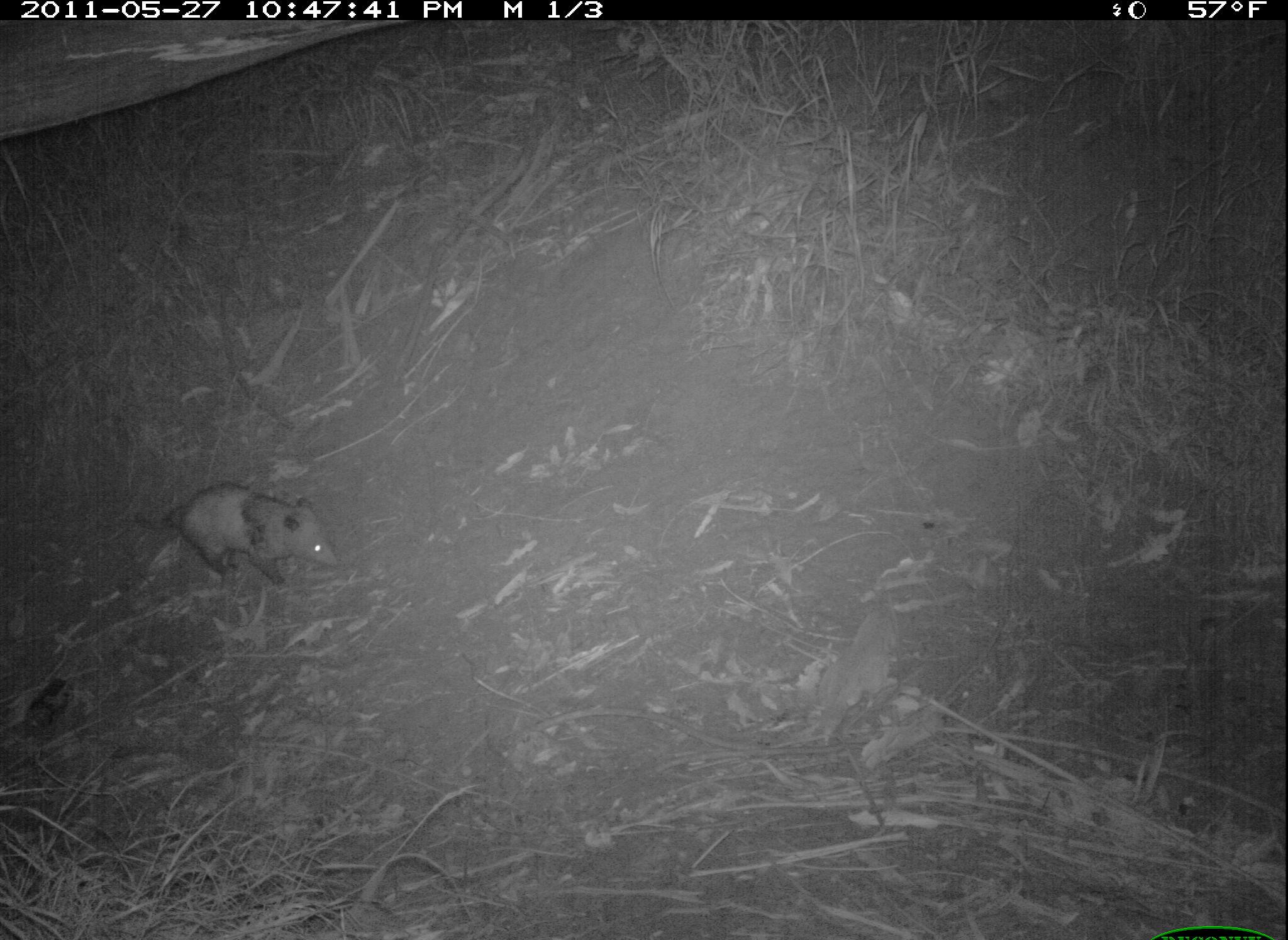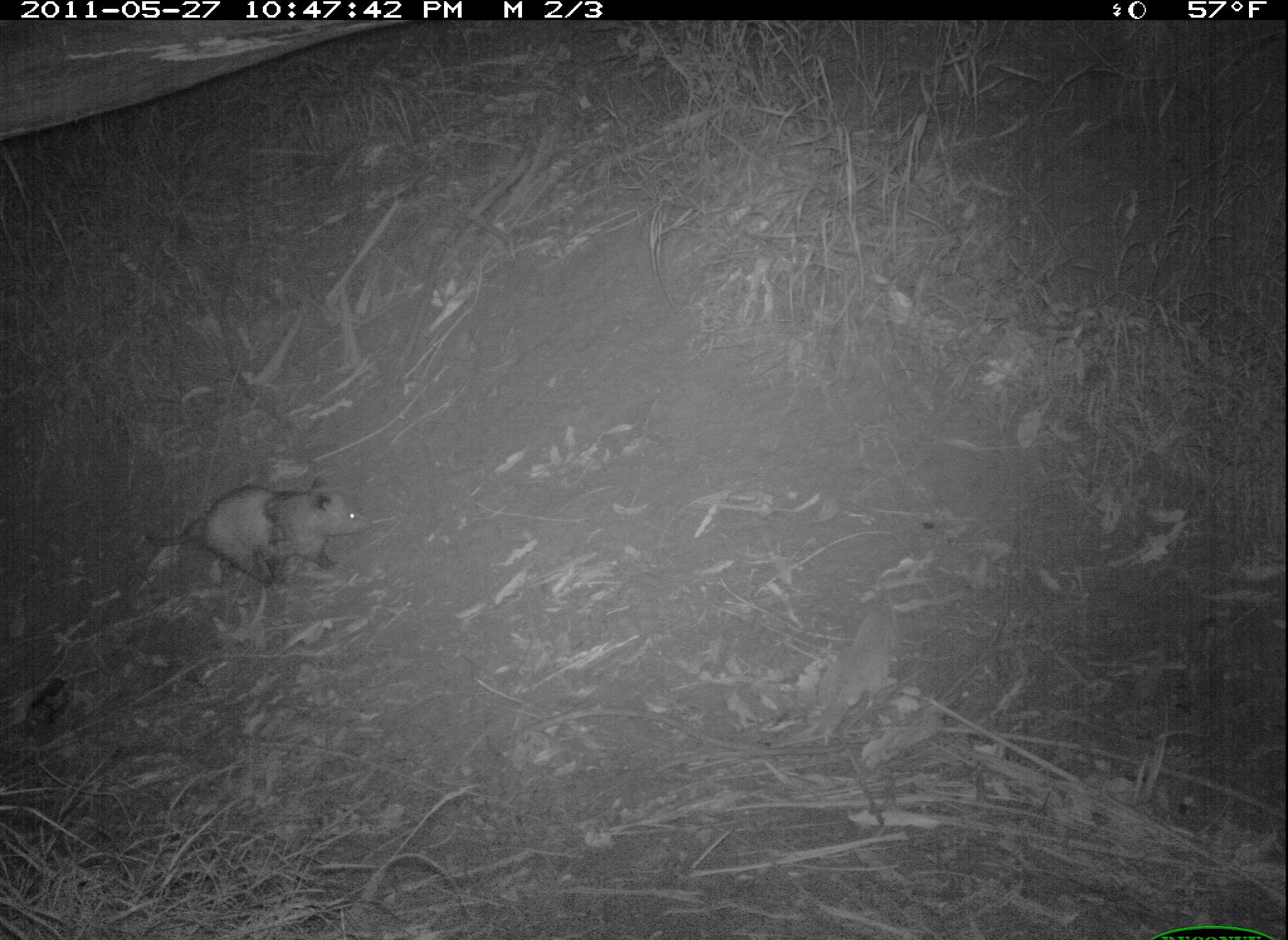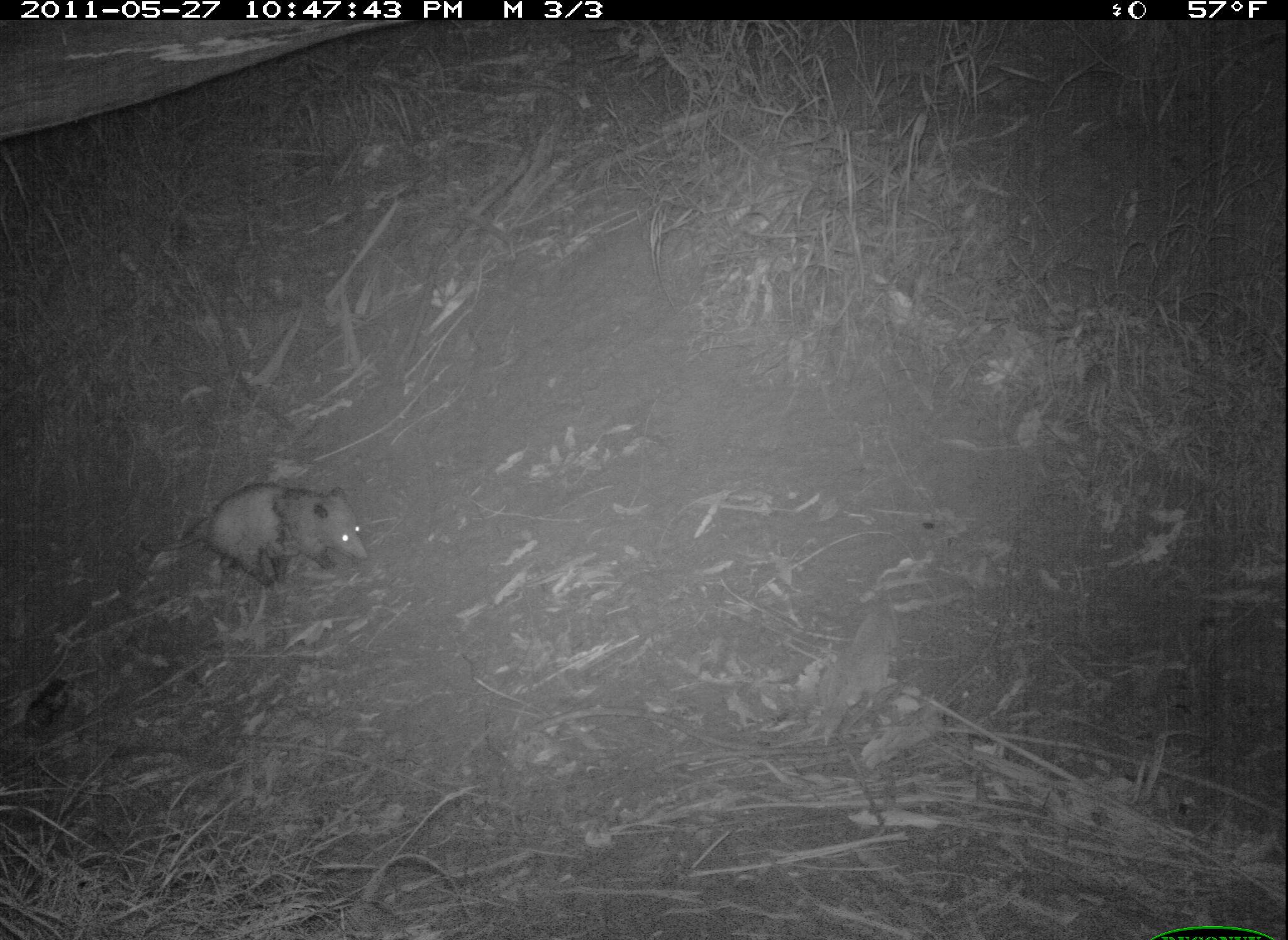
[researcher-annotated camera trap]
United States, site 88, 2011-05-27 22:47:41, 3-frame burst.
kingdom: Animalia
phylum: Chordata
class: Mammalia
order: Didelphimorphia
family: Didelphidae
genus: Didelphis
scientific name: Didelphis virginiana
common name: virginia opossum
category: opossum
Opossum (virginia opossum) (Didelphis virginiana).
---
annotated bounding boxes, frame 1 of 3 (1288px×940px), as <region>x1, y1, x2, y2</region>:
opossum: <region>118, 440, 388, 639</region>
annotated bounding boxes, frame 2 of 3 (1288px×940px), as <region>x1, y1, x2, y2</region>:
opossum: <region>124, 457, 411, 625</region>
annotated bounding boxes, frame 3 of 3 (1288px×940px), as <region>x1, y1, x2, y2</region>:
opossum: <region>167, 446, 402, 638</region>